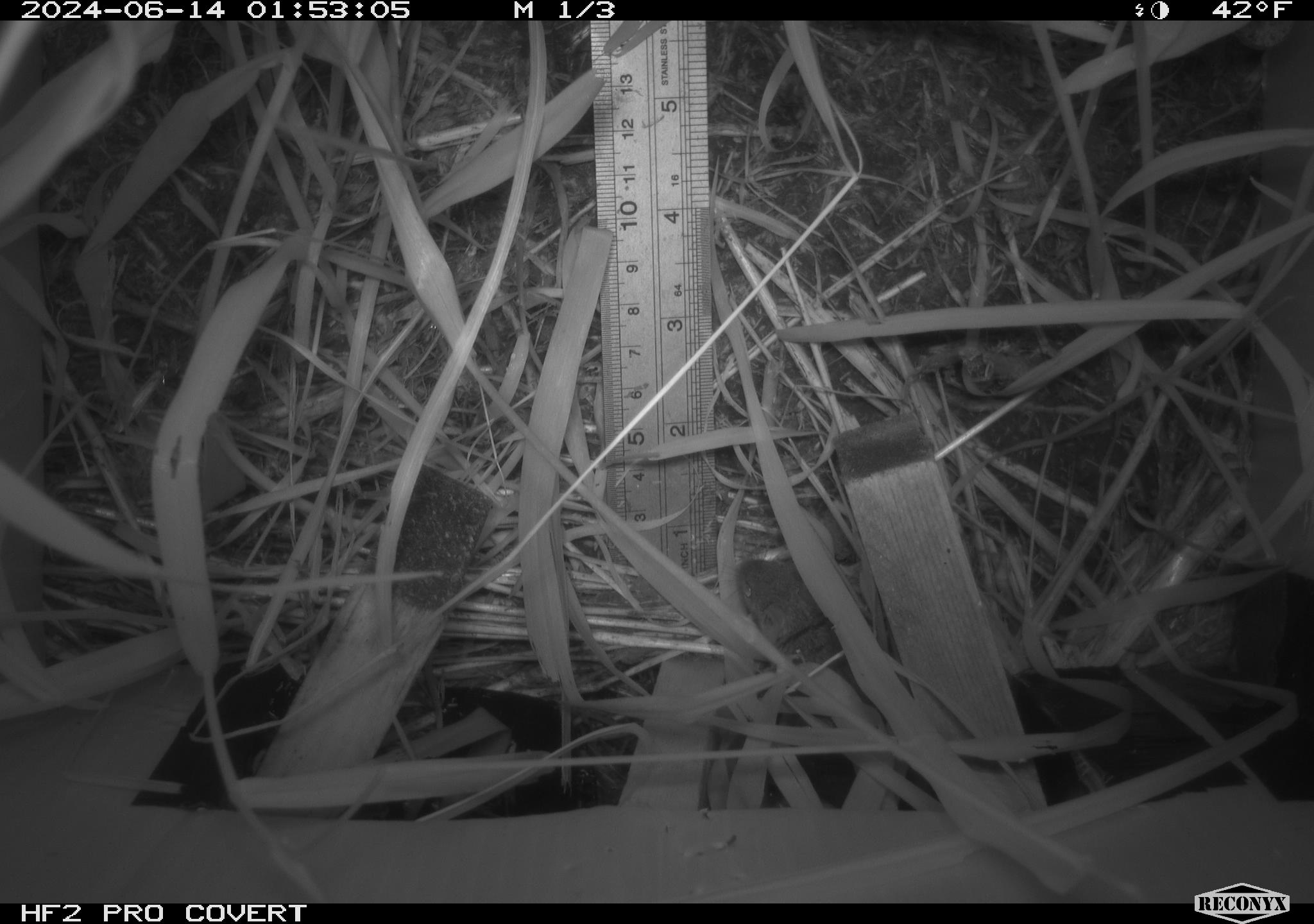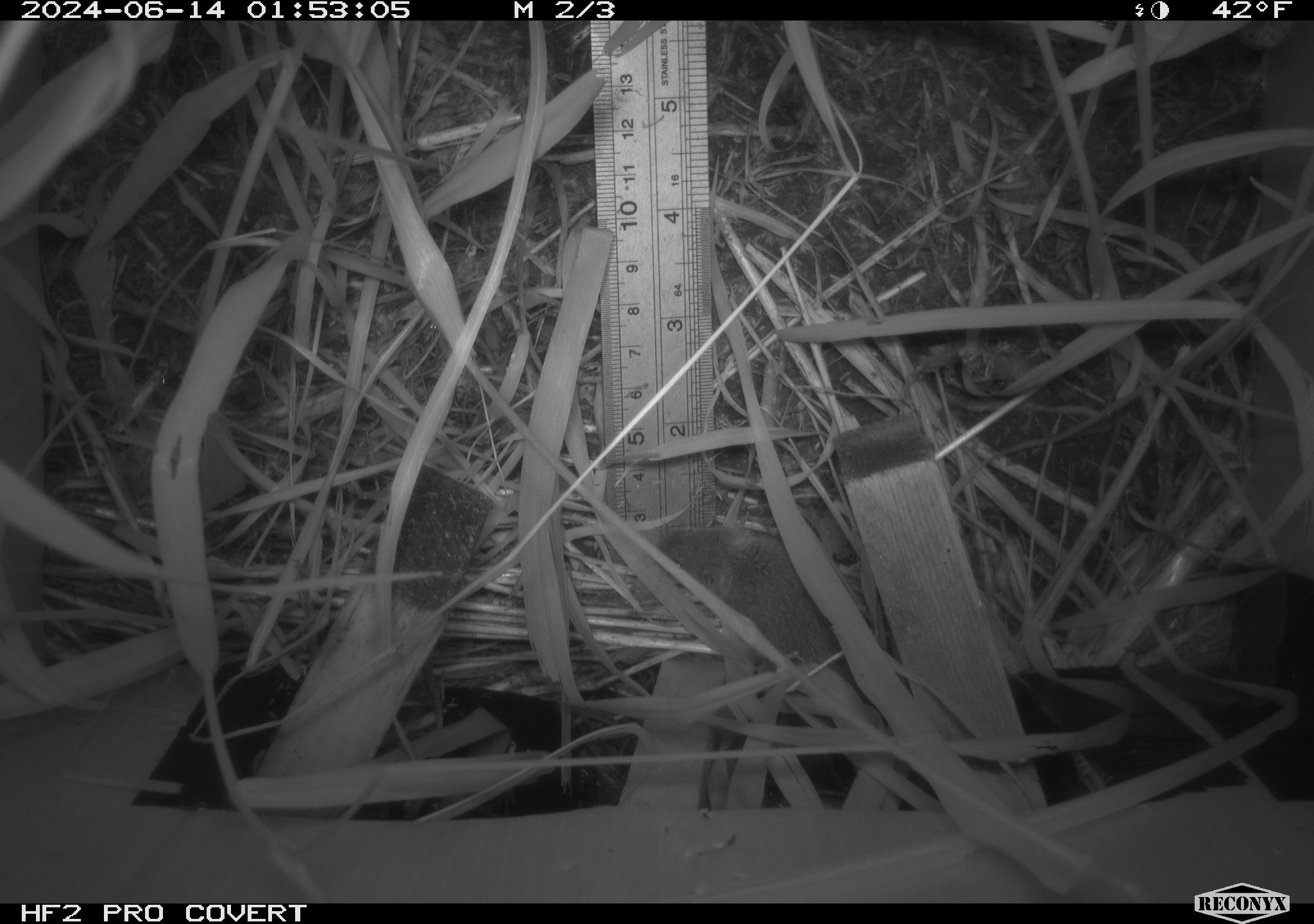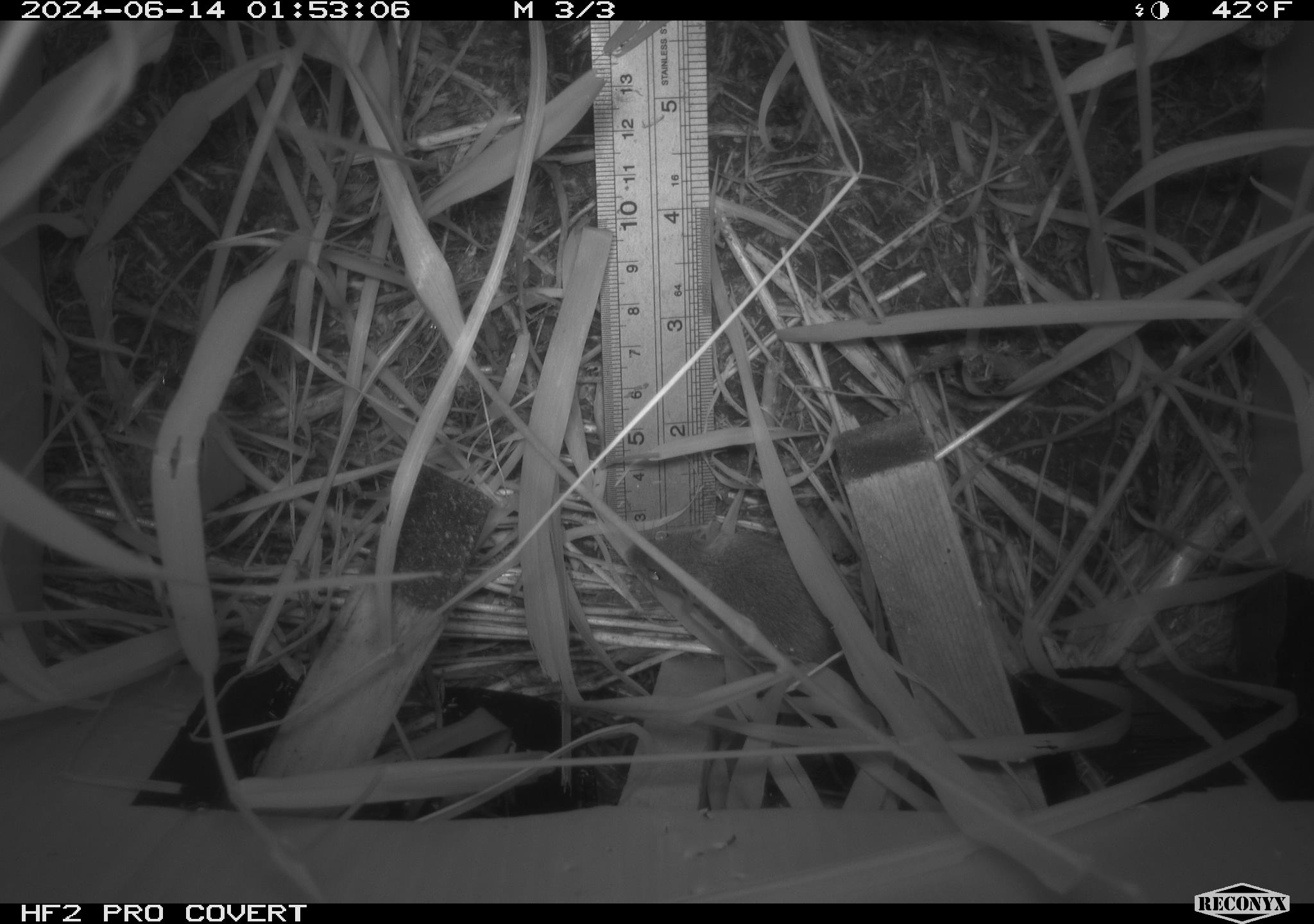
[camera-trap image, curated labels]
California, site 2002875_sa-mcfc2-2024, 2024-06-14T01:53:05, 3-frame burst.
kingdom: Animalia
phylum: Chordata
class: Mammalia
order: Rodentia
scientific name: Rodentia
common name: rodent